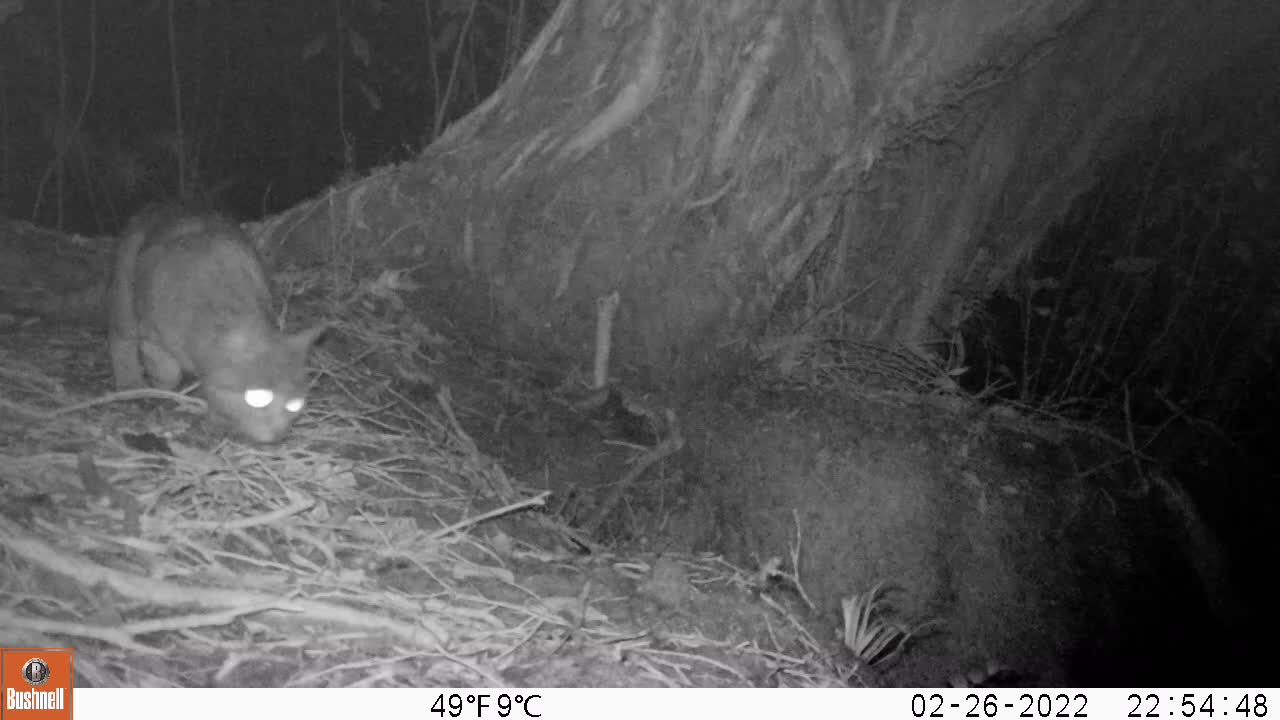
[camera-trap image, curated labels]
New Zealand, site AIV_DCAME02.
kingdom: Animalia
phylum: Chordata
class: Mammalia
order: Carnivora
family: Felidae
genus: Felis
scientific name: Felis catus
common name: domestic cat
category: cat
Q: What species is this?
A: Cat (domestic cat) (Felis catus).